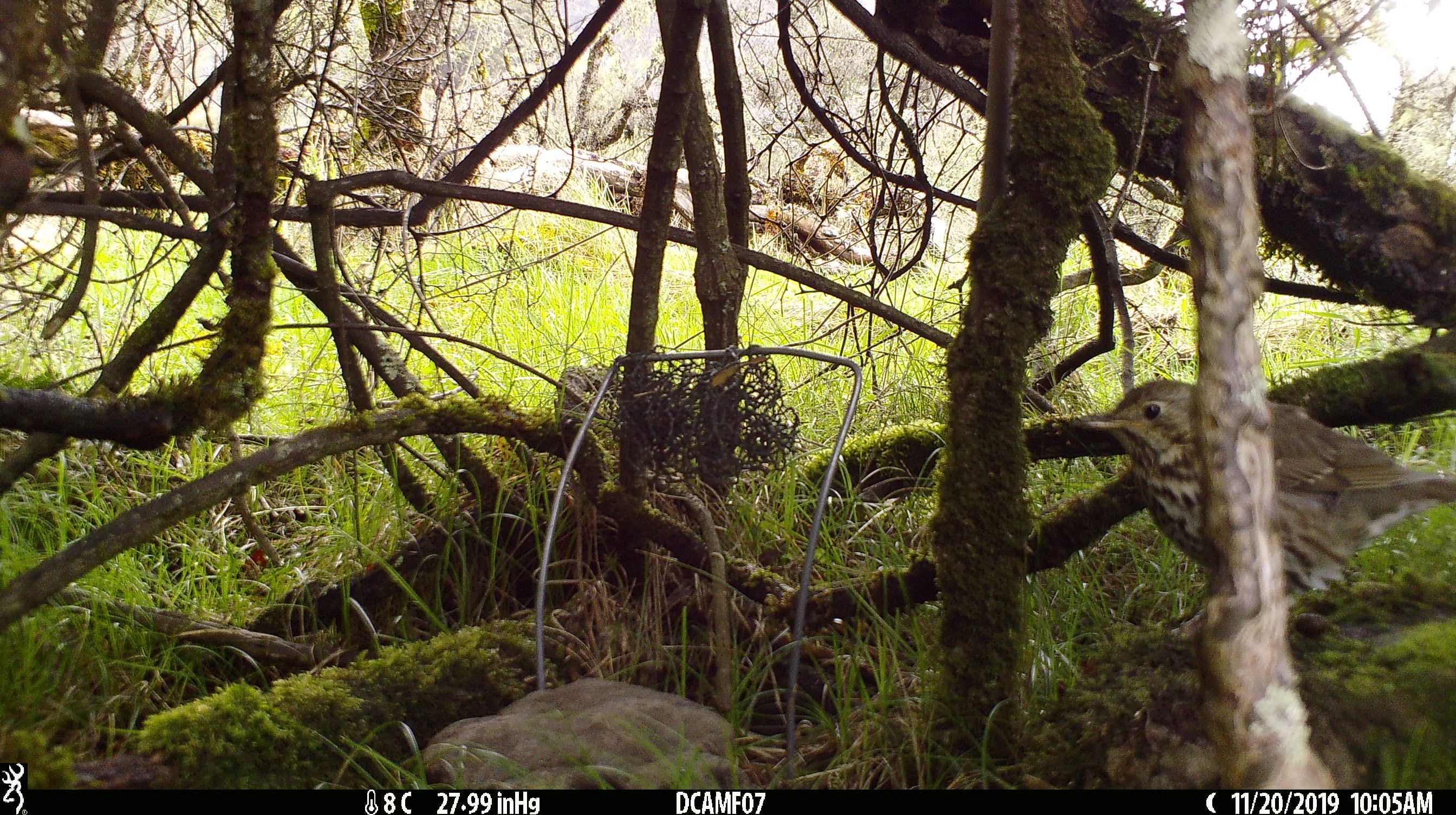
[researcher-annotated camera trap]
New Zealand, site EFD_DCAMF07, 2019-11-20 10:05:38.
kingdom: Animalia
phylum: Chordata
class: Aves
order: Passeriformes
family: Turdidae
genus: Turdus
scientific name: Turdus philomelos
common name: song thrush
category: thrush